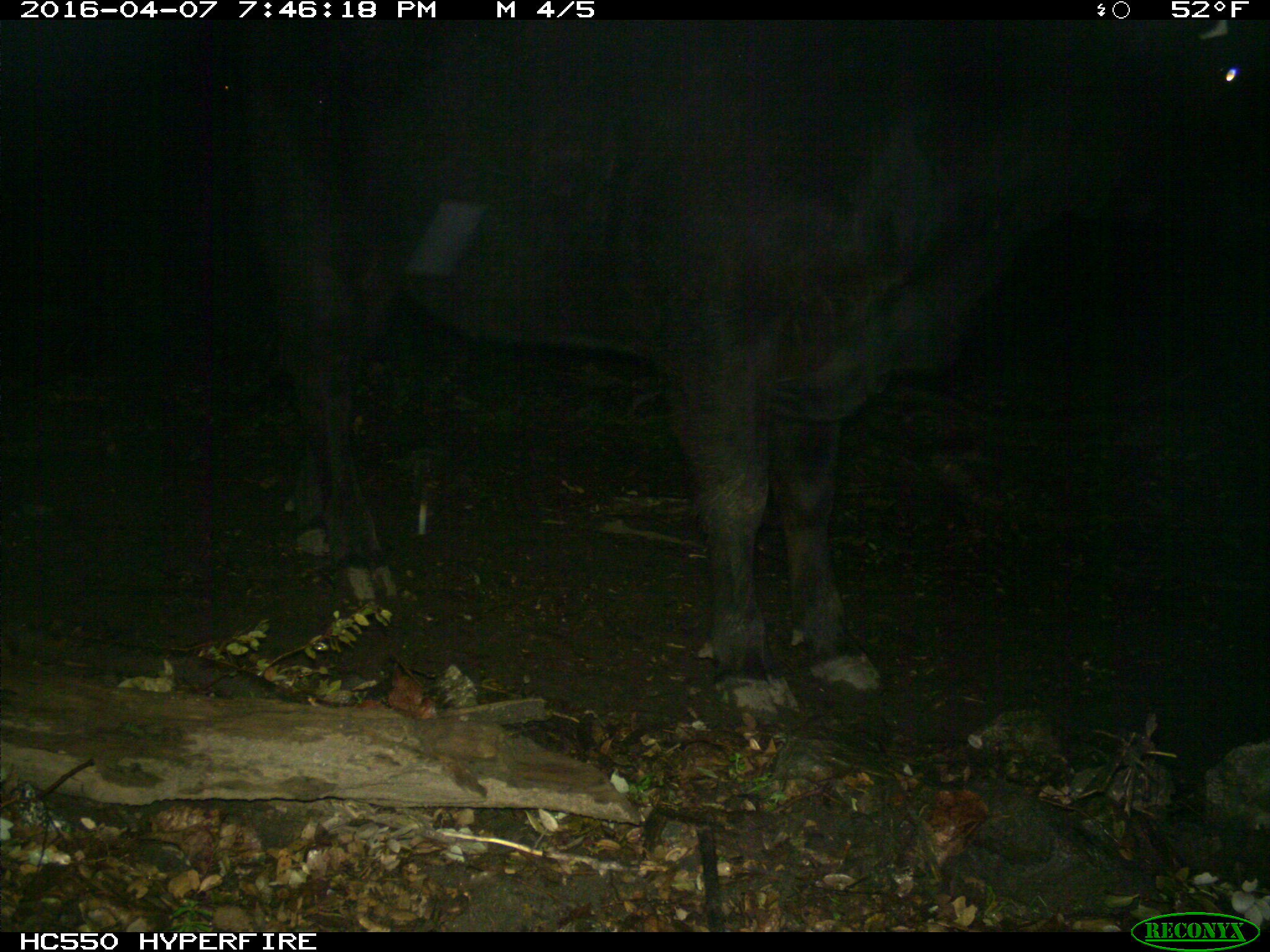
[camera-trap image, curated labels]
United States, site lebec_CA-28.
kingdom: Animalia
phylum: Chordata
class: Mammalia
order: Artiodactyla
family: Bovidae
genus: Bos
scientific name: Bos taurus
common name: domestic cow